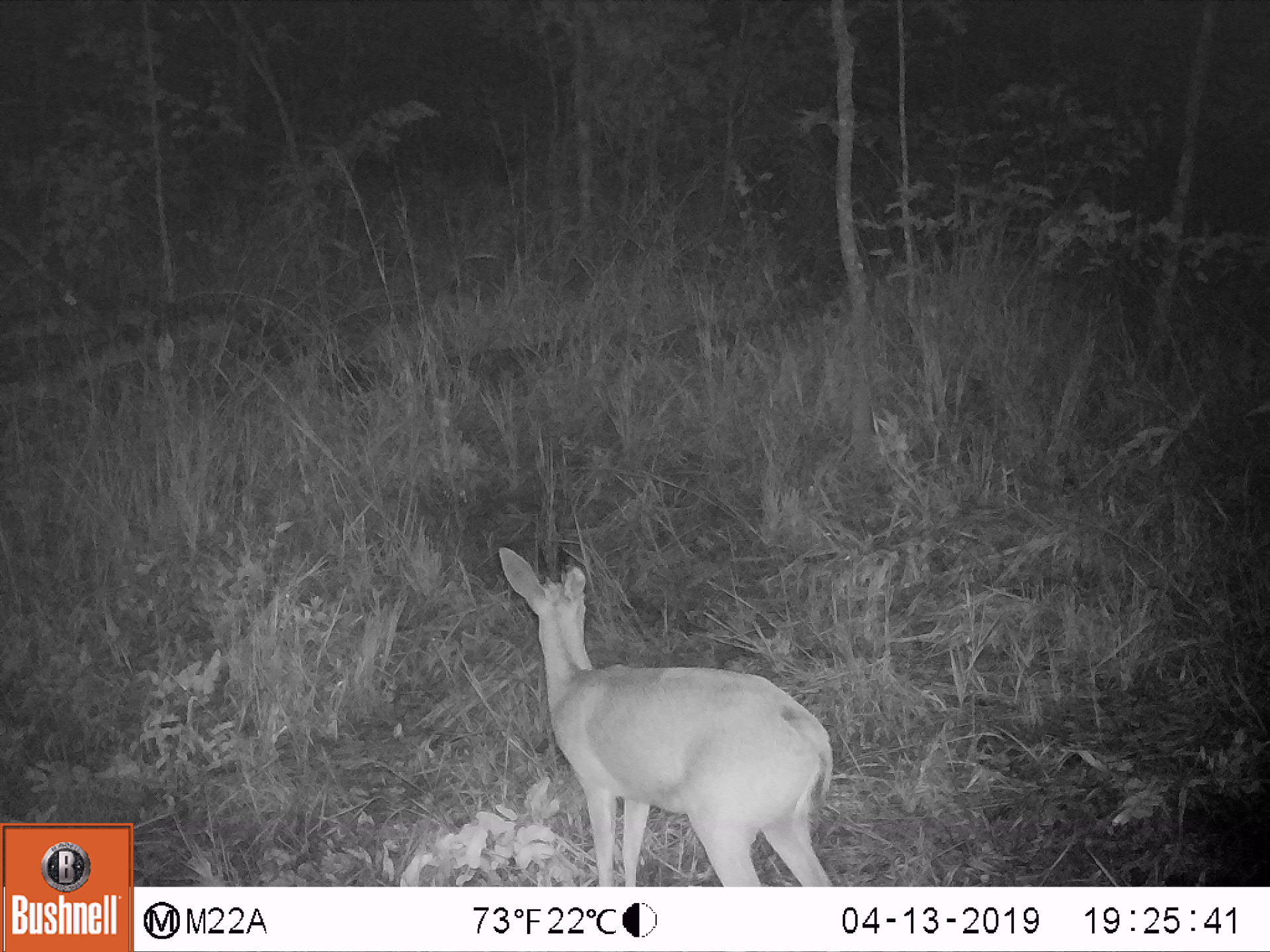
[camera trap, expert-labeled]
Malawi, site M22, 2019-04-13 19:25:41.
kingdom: Animalia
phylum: Chordata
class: Mammalia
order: Artiodactyla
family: Bovidae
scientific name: Antilopinae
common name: small antelope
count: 1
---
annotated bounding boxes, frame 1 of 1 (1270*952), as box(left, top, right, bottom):
small antelope: box(480, 534, 884, 886)